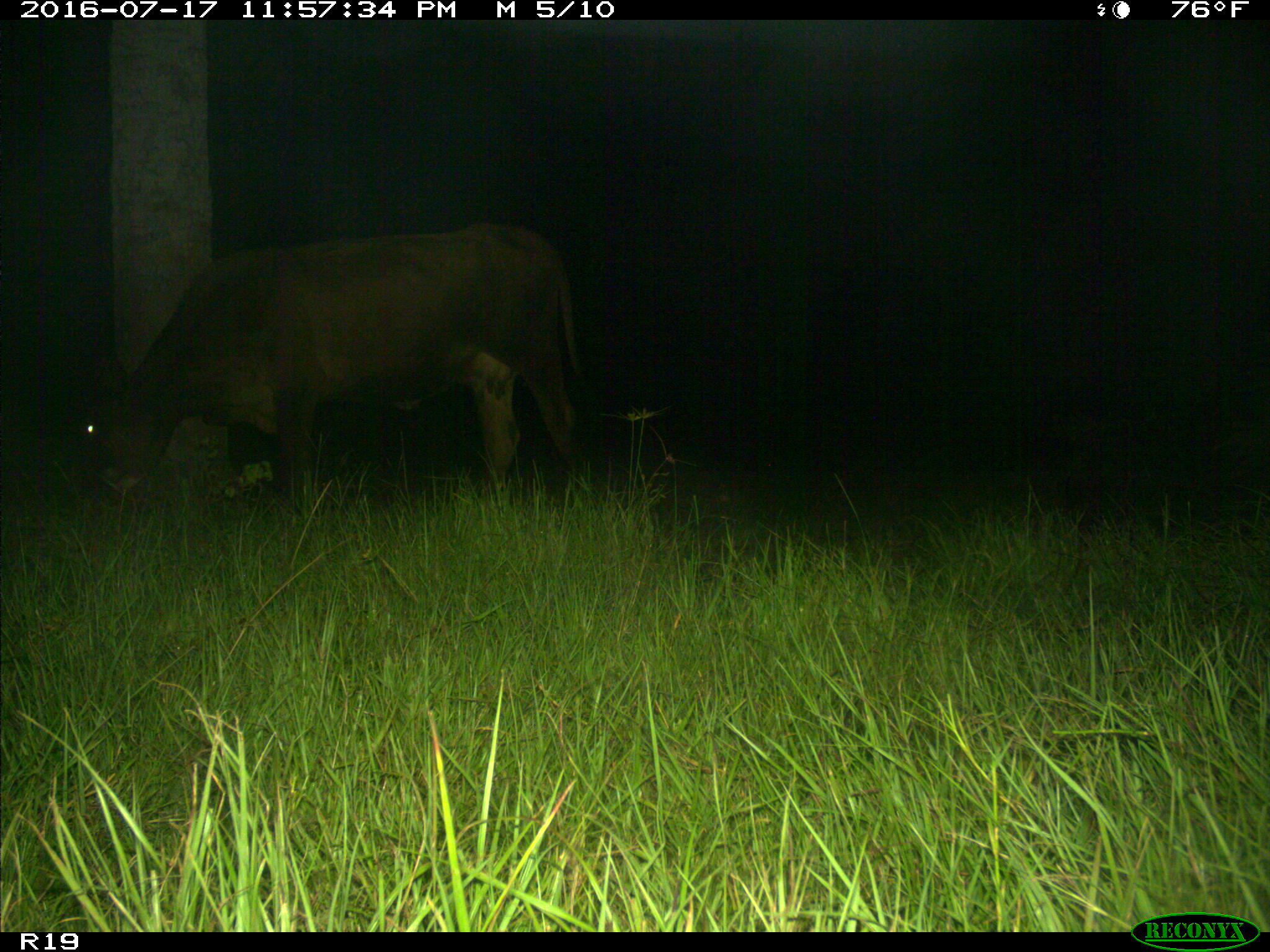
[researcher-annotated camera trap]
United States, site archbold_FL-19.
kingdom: Animalia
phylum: Chordata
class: Mammalia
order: Artiodactyla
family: Bovidae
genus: Bos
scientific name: Bos taurus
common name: domestic cow